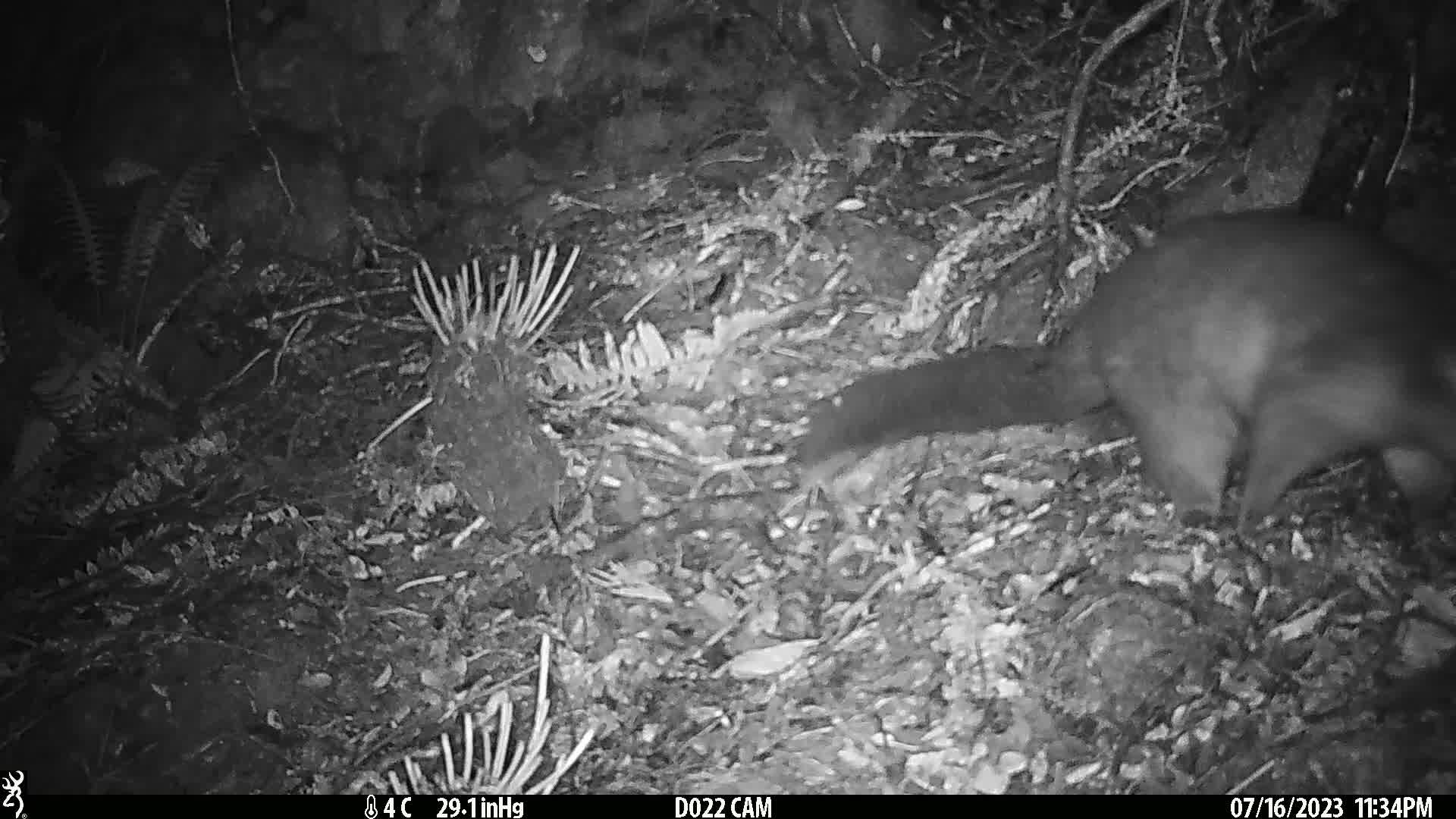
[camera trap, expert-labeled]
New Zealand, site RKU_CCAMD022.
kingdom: Animalia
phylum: Chordata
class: Mammalia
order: Diprotodontia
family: Phalangeridae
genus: Trichosurus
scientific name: Trichosurus vulpecula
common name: common brushtail possum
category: possum